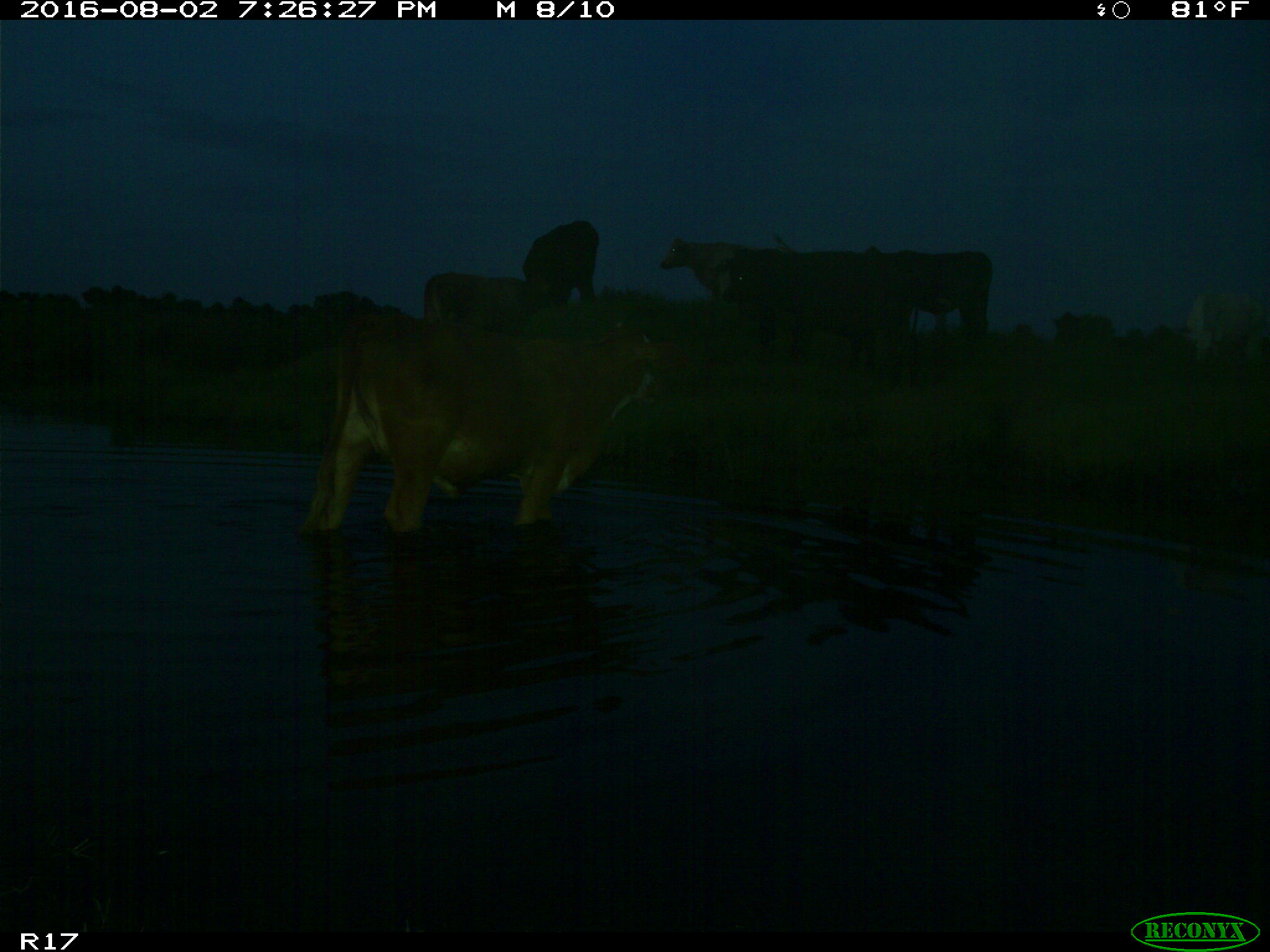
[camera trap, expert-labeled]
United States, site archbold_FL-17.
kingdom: Animalia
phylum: Chordata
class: Mammalia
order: Artiodactyla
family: Bovidae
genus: Bos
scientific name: Bos taurus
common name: domestic cow